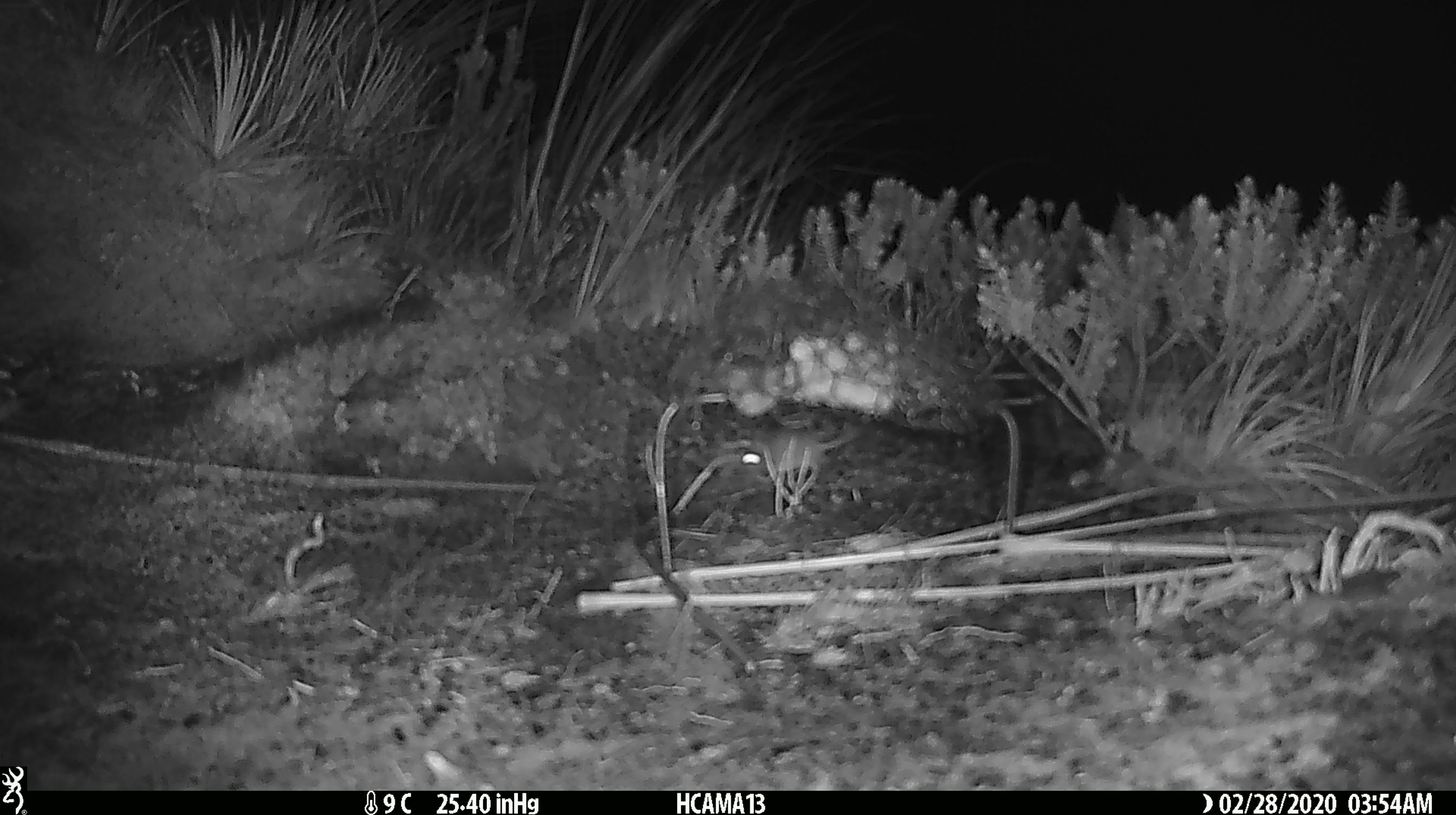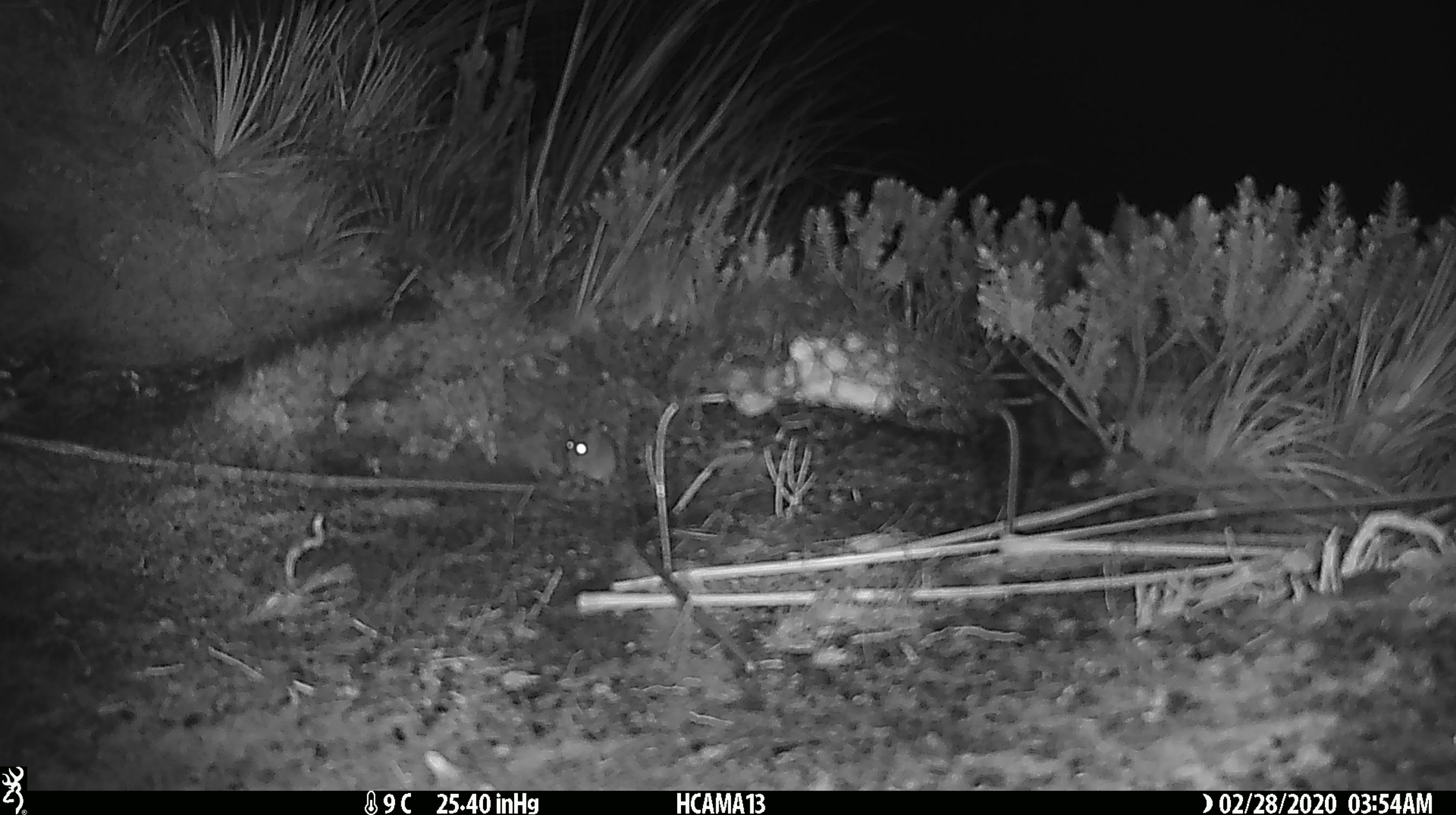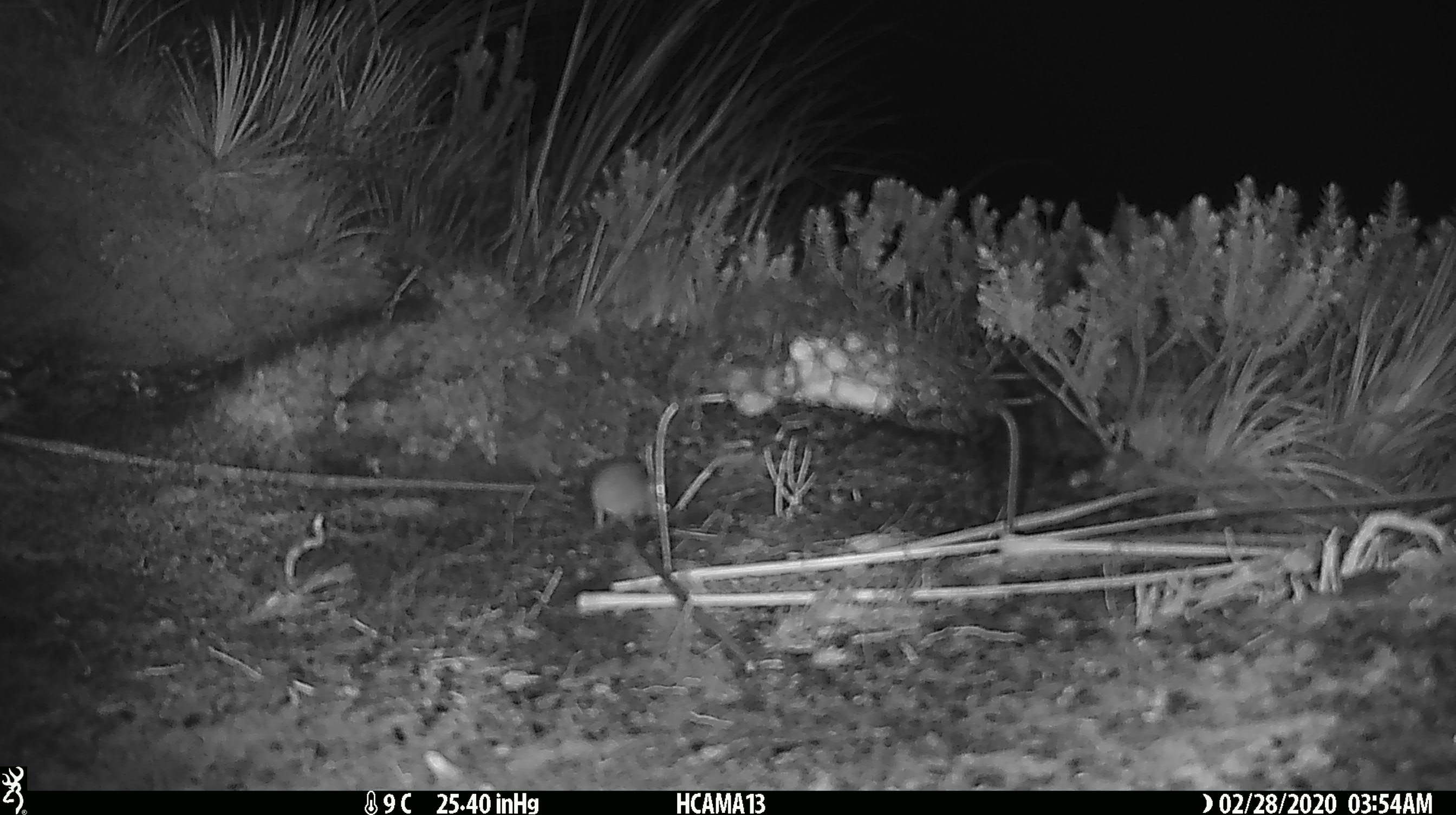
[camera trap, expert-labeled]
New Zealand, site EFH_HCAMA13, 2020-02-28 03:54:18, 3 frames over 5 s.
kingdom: Animalia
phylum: Chordata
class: Mammalia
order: Rodentia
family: Muridae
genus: Mus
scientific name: Mus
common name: mouse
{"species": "mouse (Mus)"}